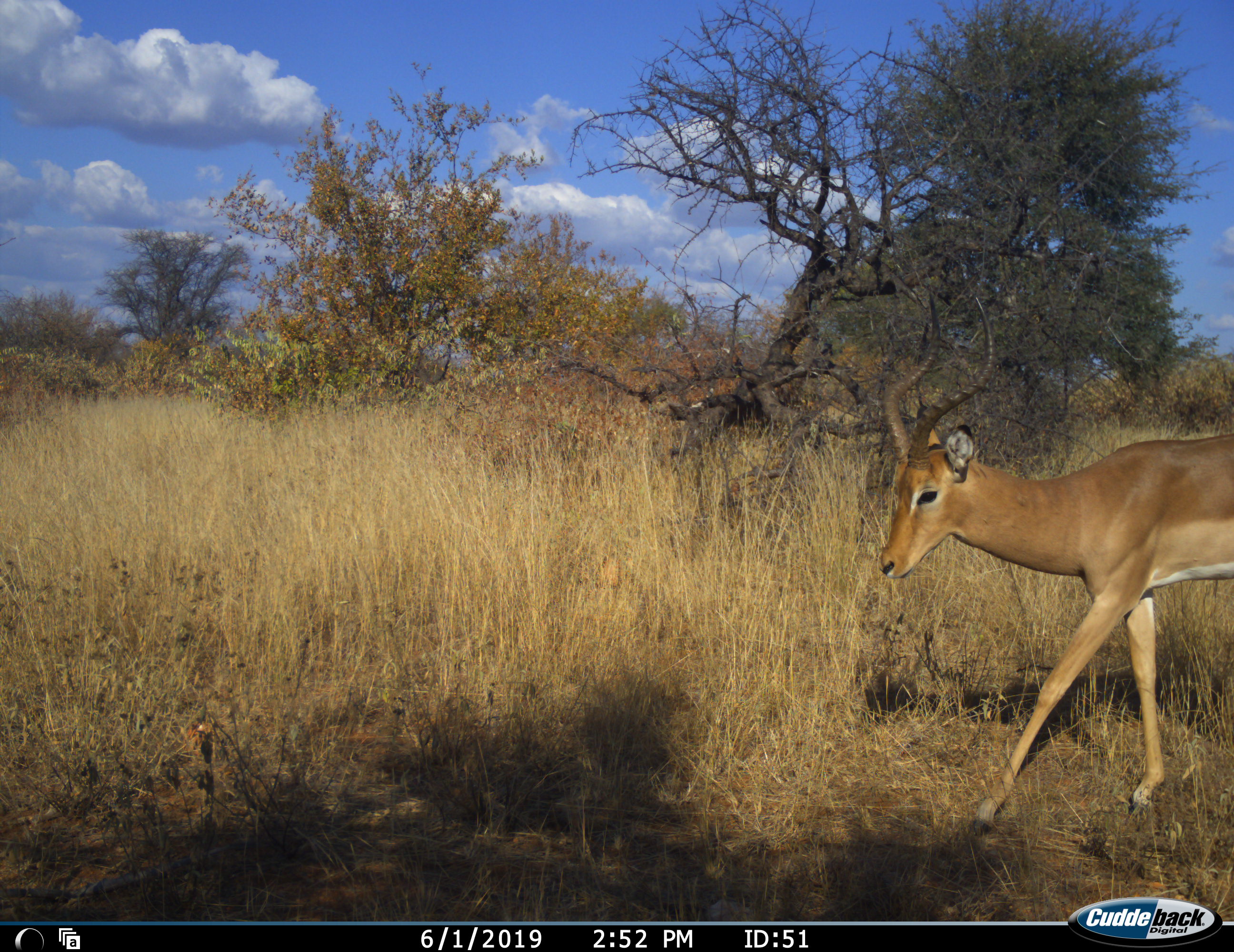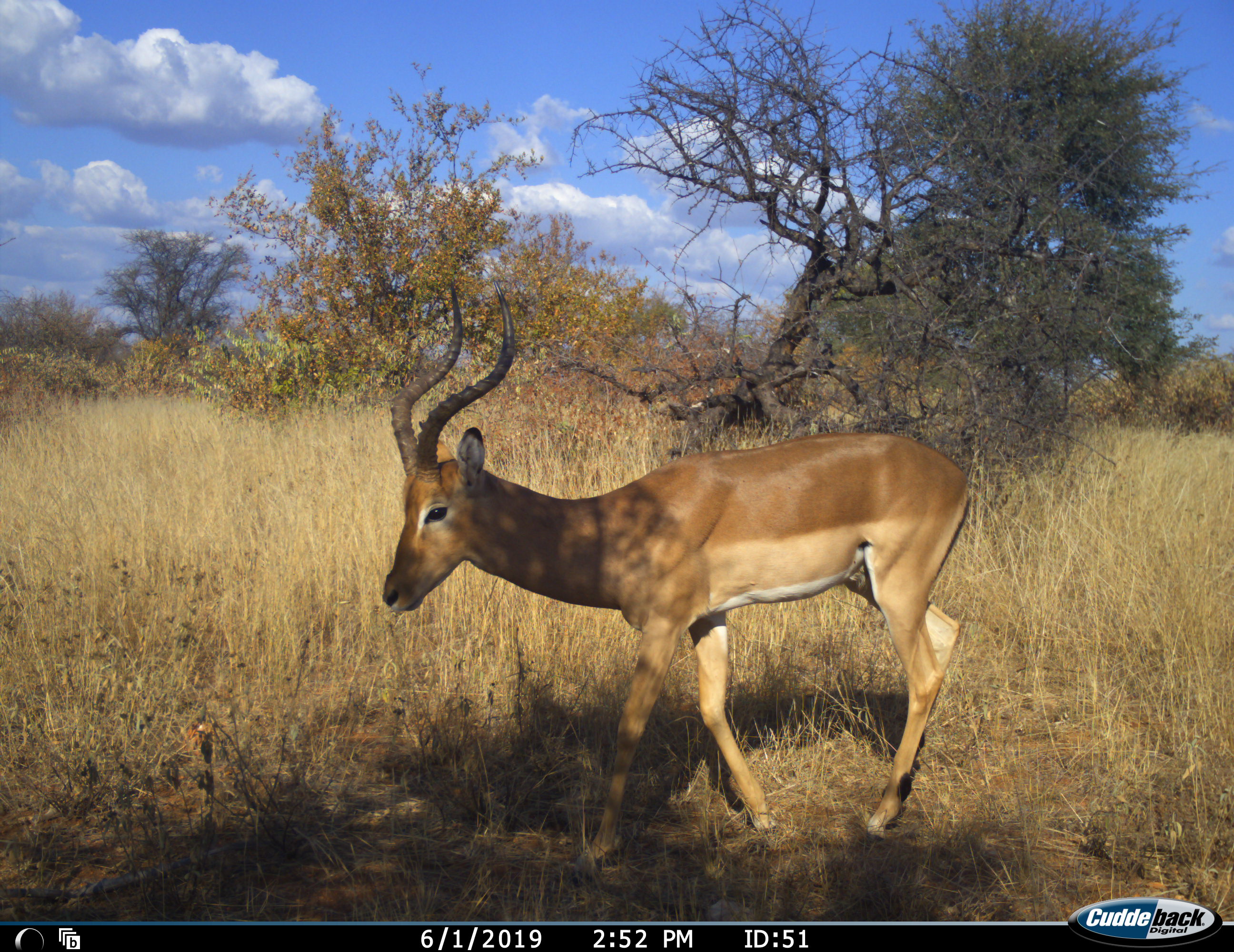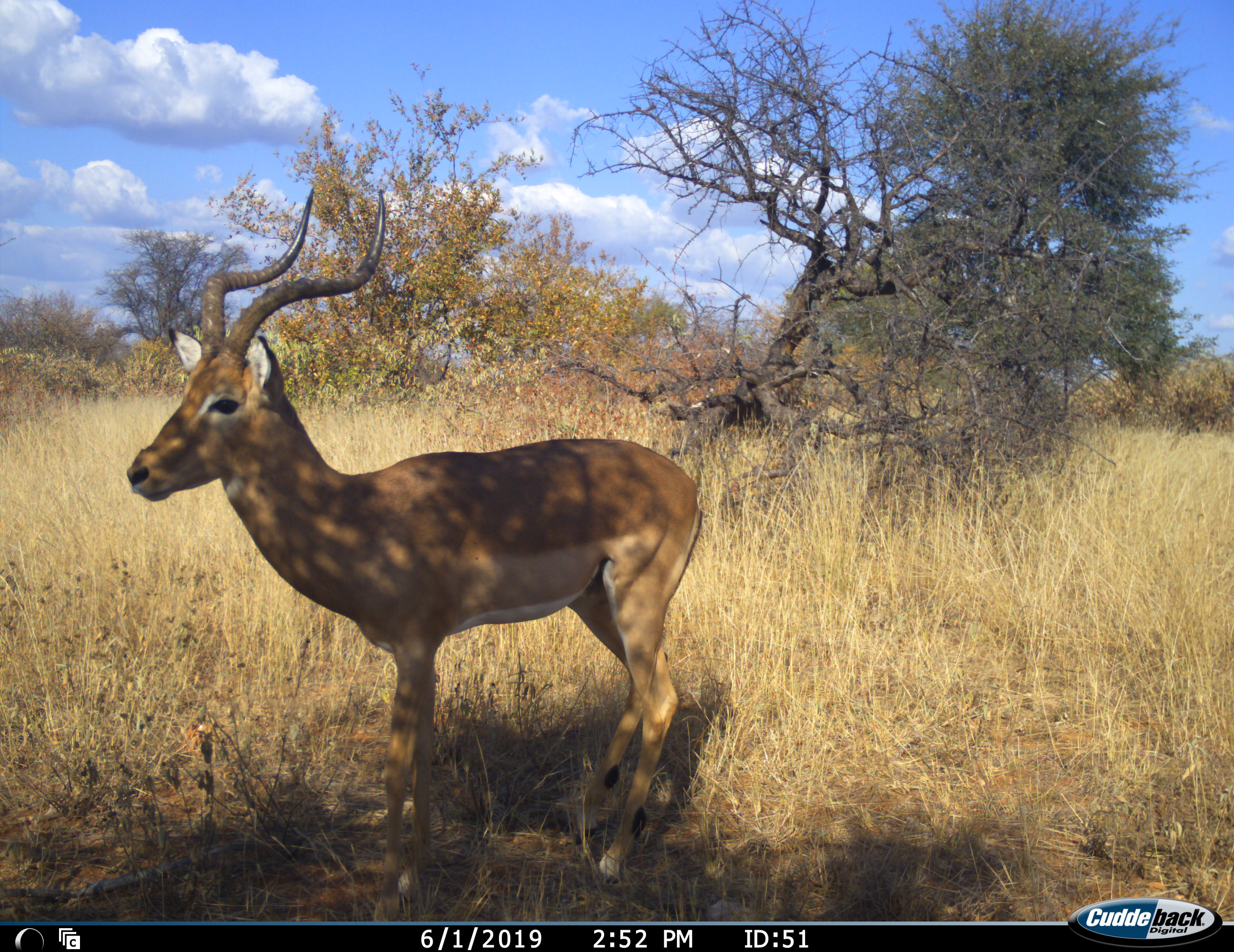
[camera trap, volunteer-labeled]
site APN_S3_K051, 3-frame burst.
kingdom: Animalia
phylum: Chordata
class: Mammalia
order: Artiodactyla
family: Bovidae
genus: Aepyceros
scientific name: Aepyceros melampus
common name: impala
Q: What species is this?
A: Impala (Aepyceros melampus).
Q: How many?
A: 1.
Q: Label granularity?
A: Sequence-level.